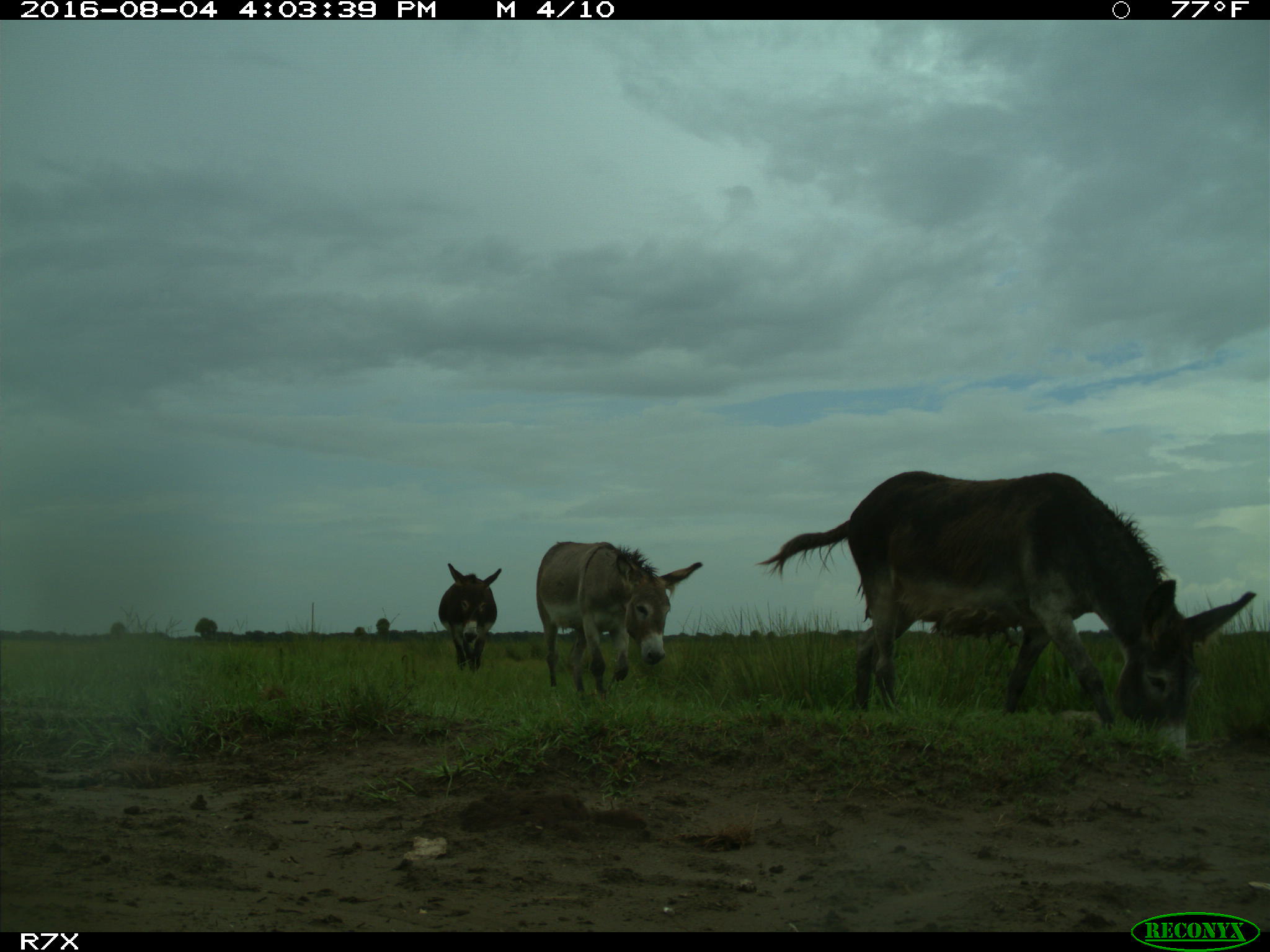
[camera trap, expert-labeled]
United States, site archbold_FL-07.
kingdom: Animalia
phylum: Chordata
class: Mammalia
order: Perissodactyla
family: Equidae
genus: Equus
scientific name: Equus africanus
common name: african wild ass